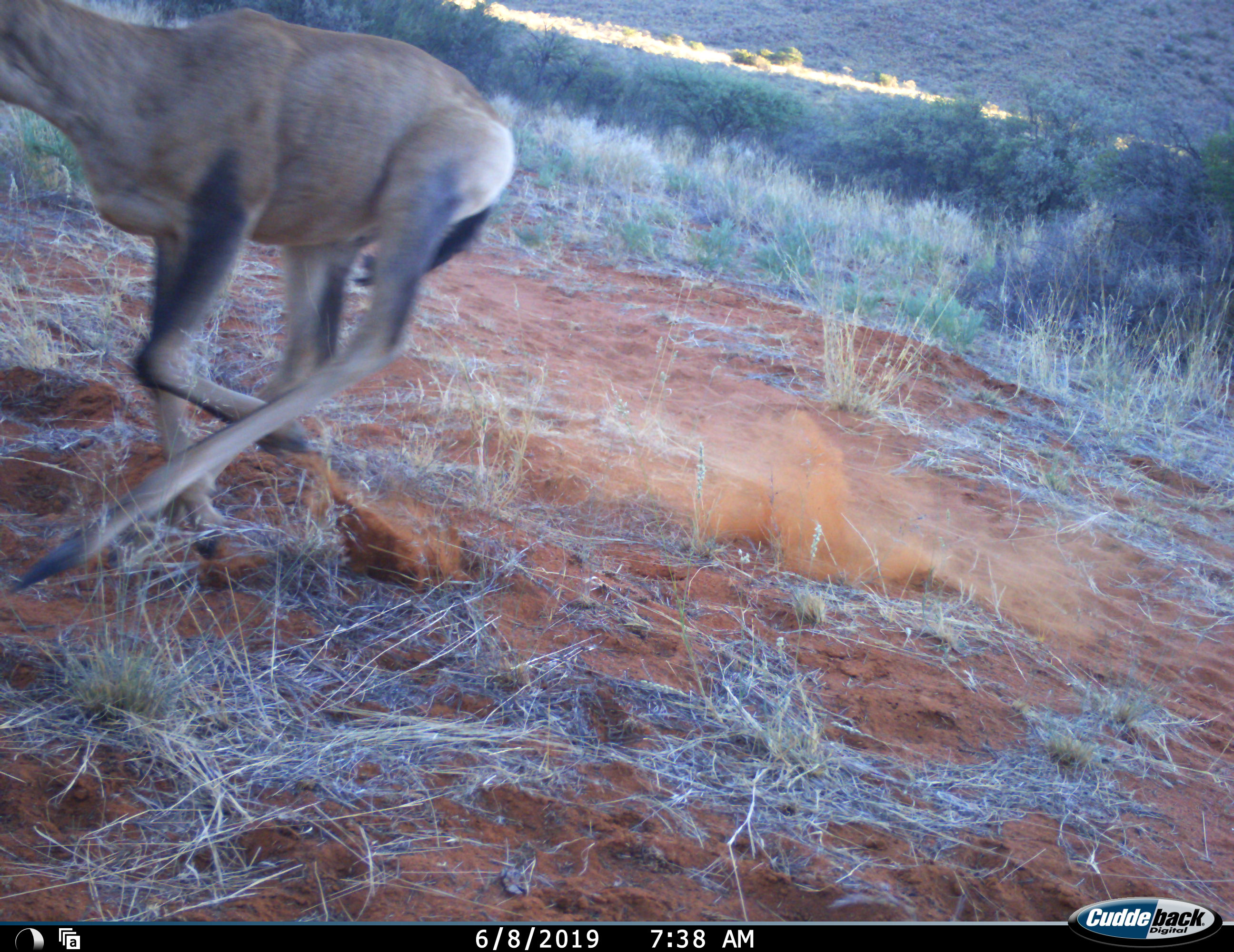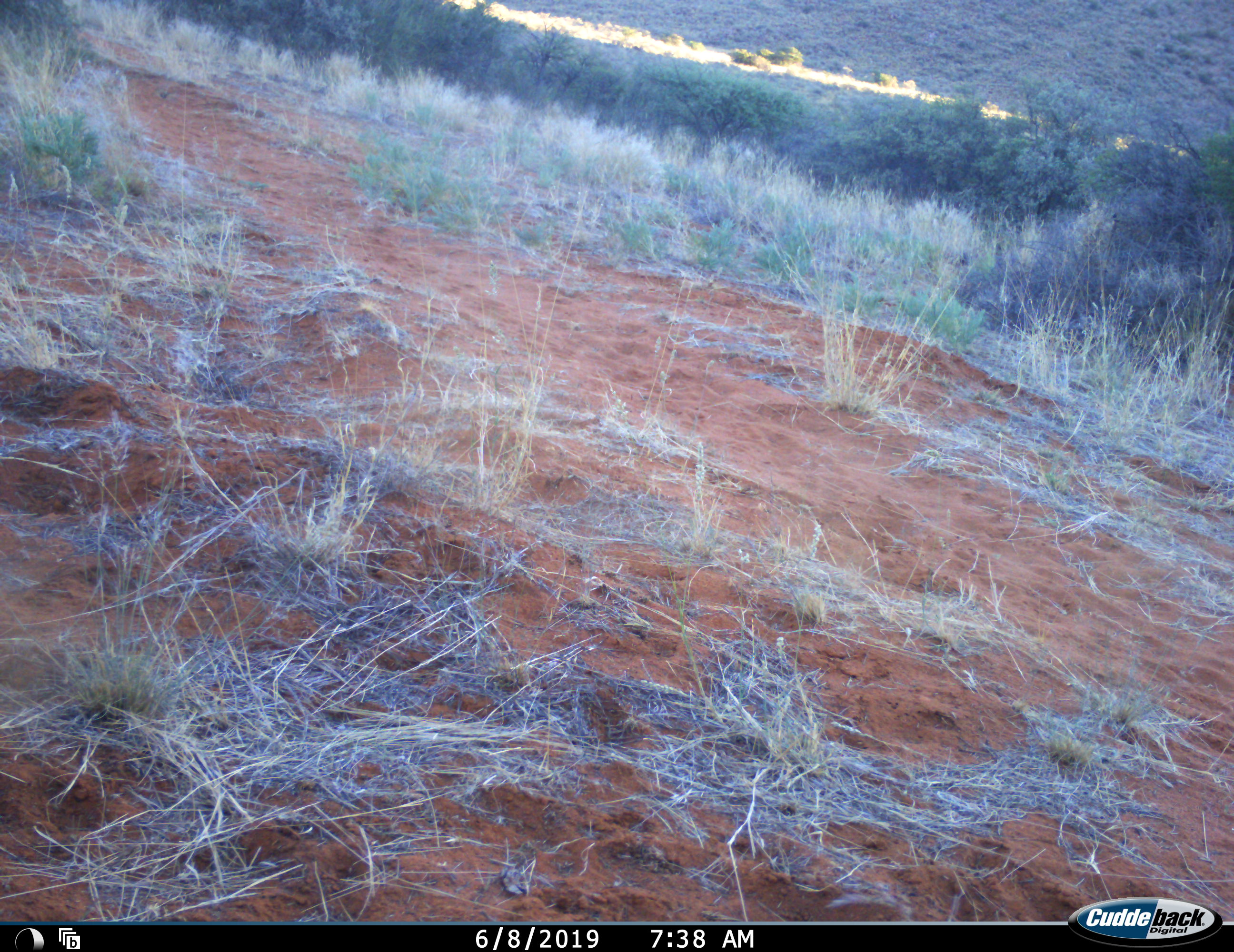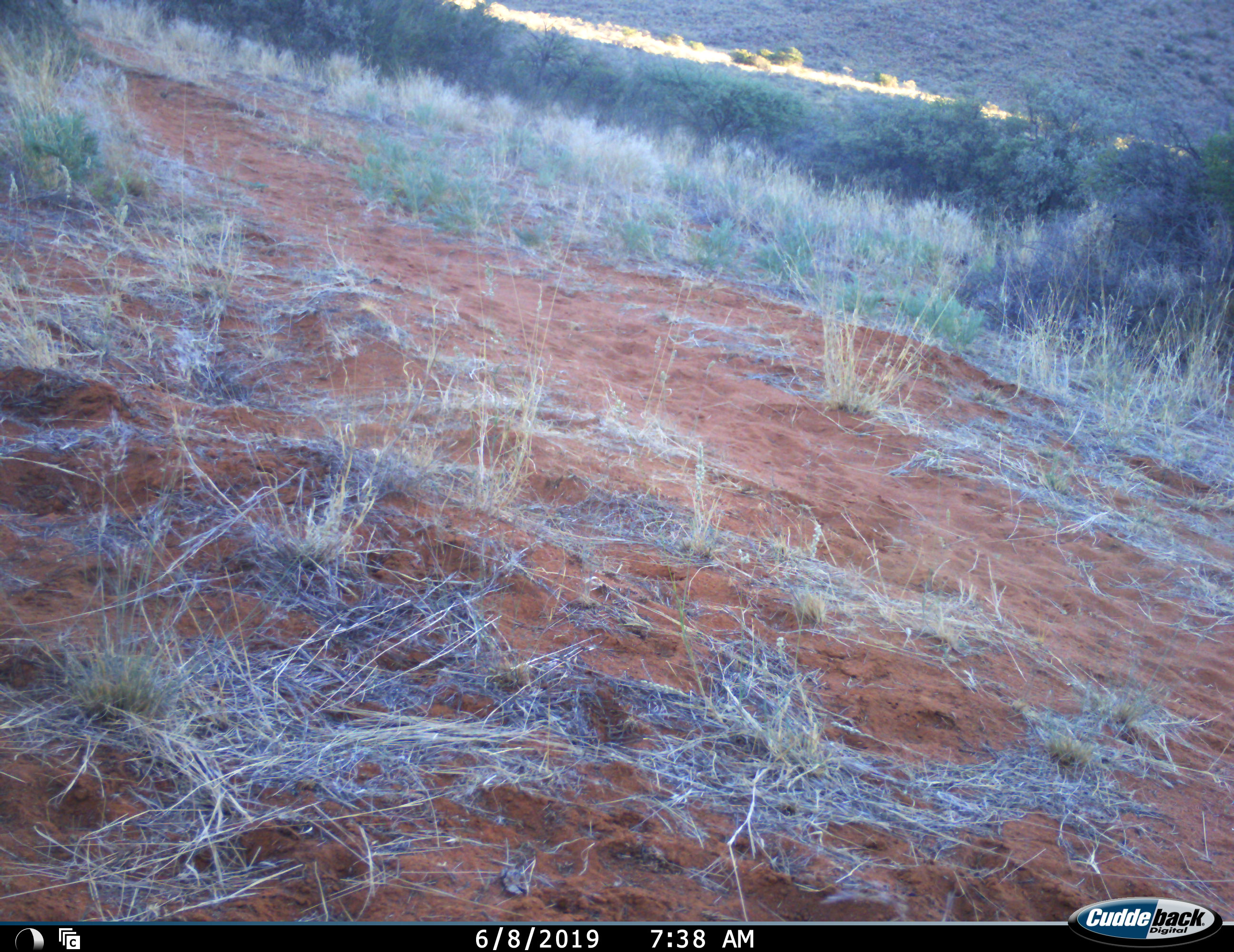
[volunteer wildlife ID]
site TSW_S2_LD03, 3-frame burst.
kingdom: Animalia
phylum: Chordata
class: Mammalia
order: Artiodactyla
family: Bovidae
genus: Alcelaphus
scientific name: Alcelaphus buselaphus caama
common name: red hartebeest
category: hartebeestred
Hartebeestred (red hartebeest) (Alcelaphus buselaphus caama), count 1. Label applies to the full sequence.